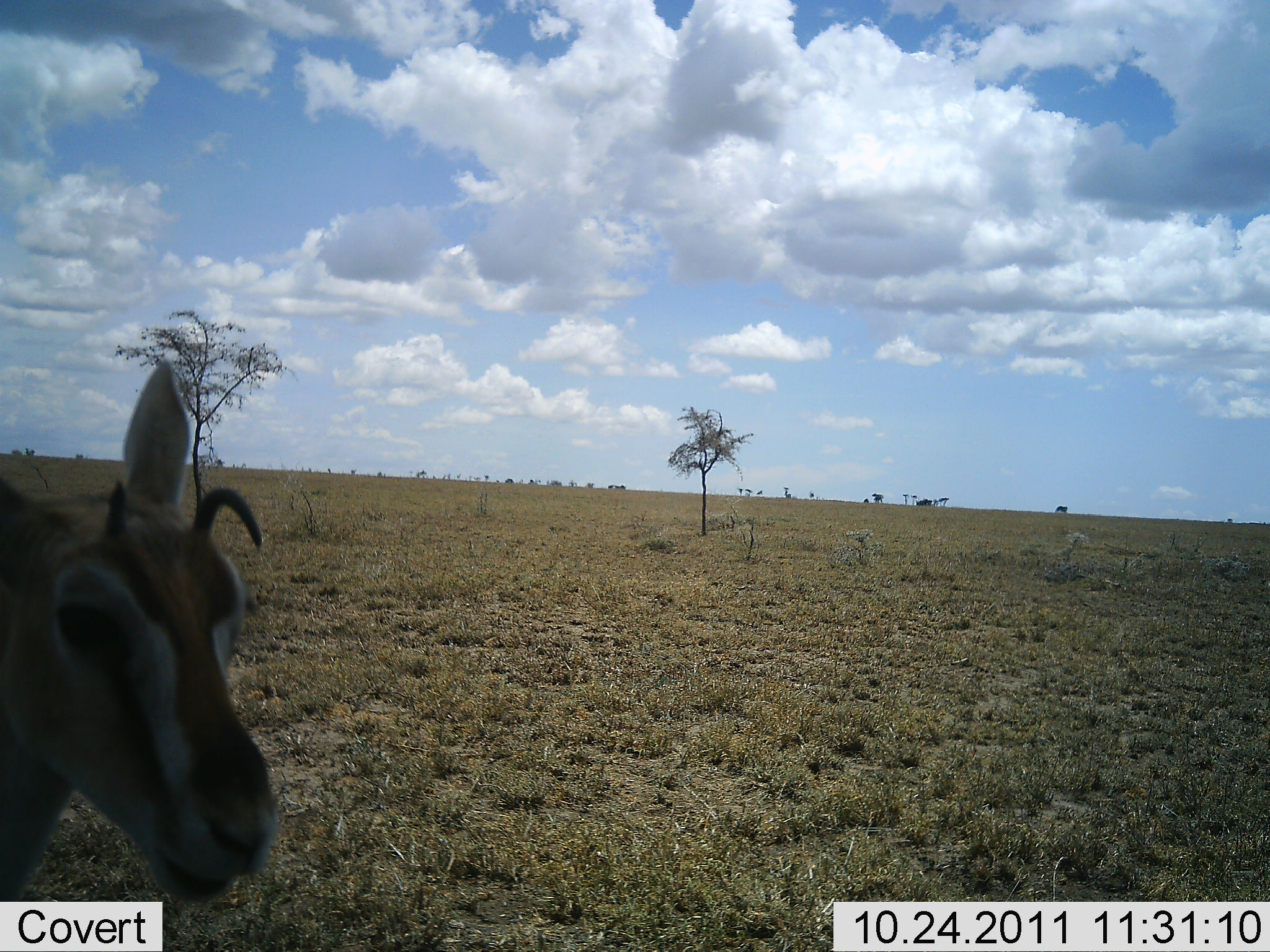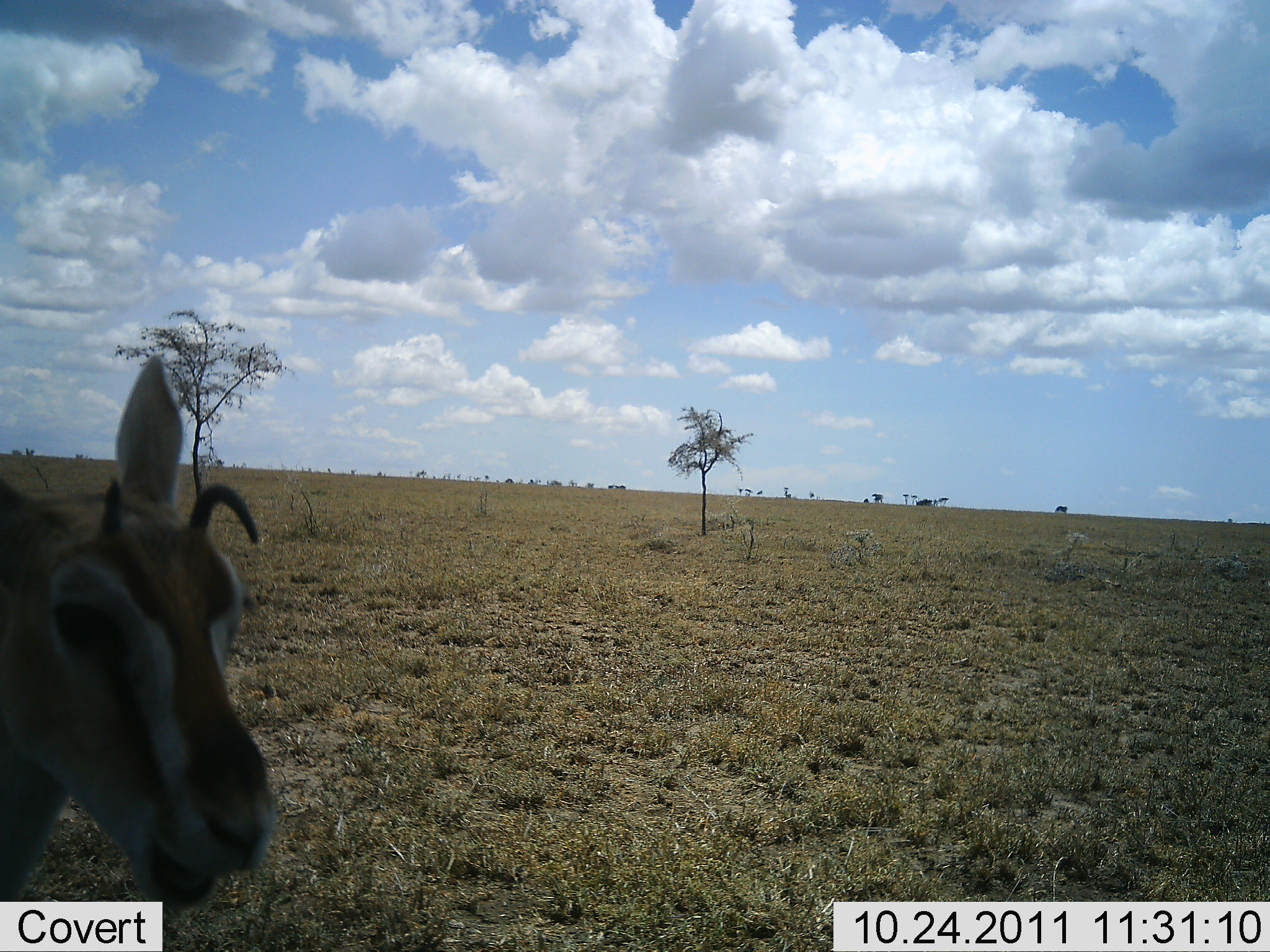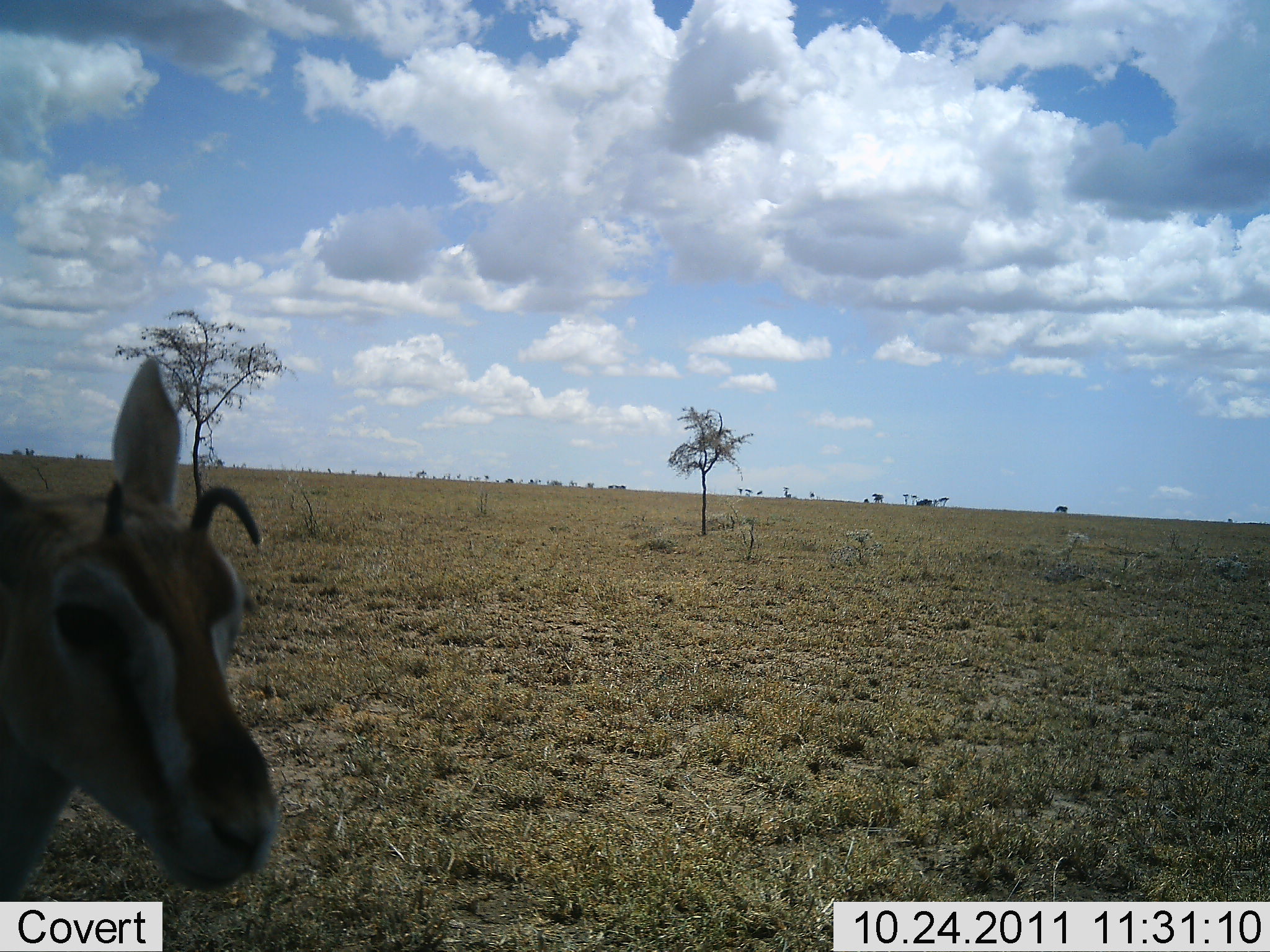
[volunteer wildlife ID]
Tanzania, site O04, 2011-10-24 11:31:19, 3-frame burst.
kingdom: Animalia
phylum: Chordata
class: Mammalia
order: Artiodactyla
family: Bovidae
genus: Eudorcas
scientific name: Eudorcas thomsonii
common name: thomson's gazelle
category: gazellethomsons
Gazellethomsons (thomson's gazelle) (Eudorcas thomsonii), count 1. Behavior (volunteer vote fractions): standing 73%, resting 0%, moving 0%, interacting 0%. Young present (vote fraction): 0%. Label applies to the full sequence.